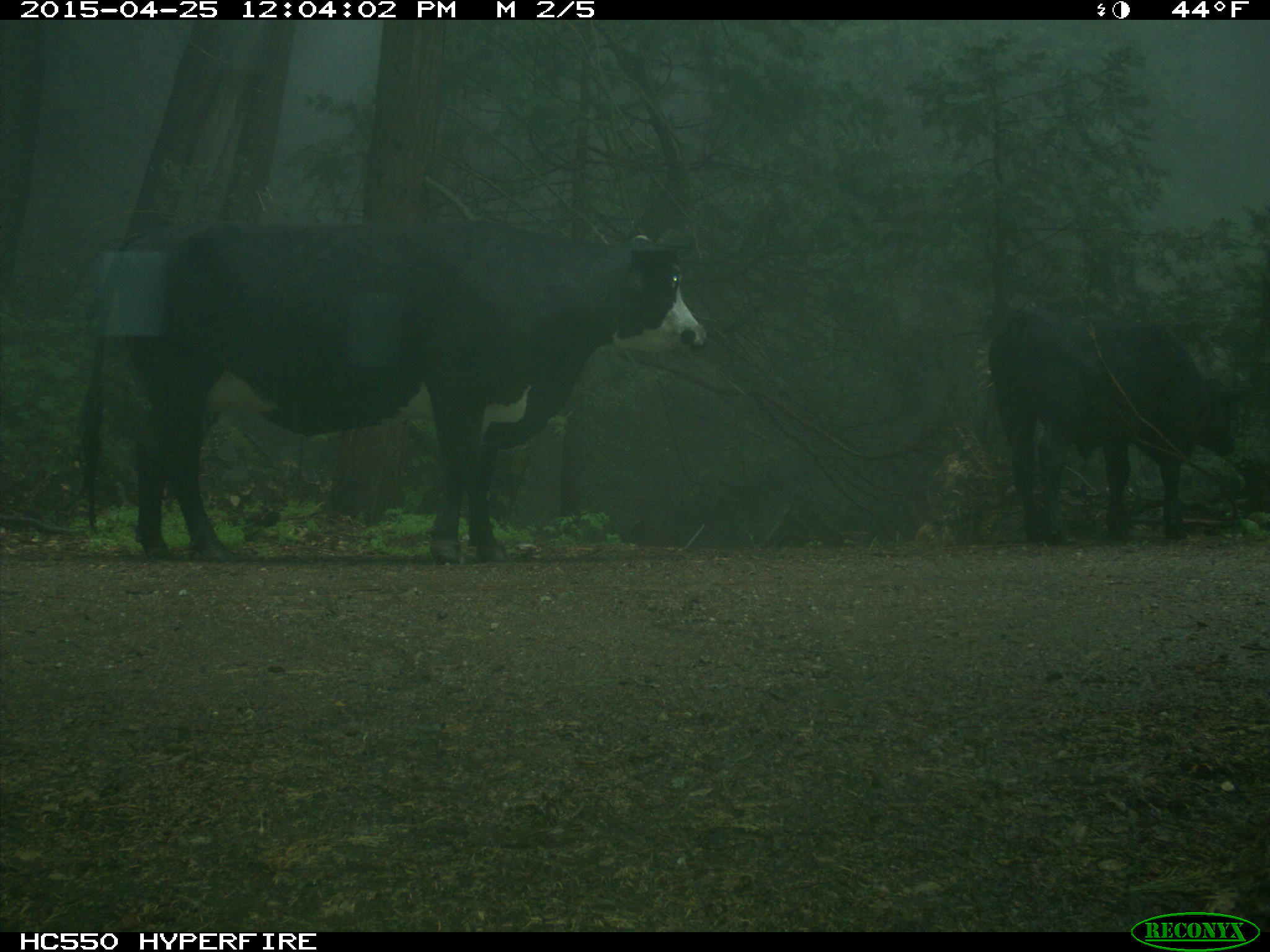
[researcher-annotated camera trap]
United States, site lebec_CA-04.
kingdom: Animalia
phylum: Chordata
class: Mammalia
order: Artiodactyla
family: Bovidae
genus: Bos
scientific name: Bos taurus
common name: domestic cow